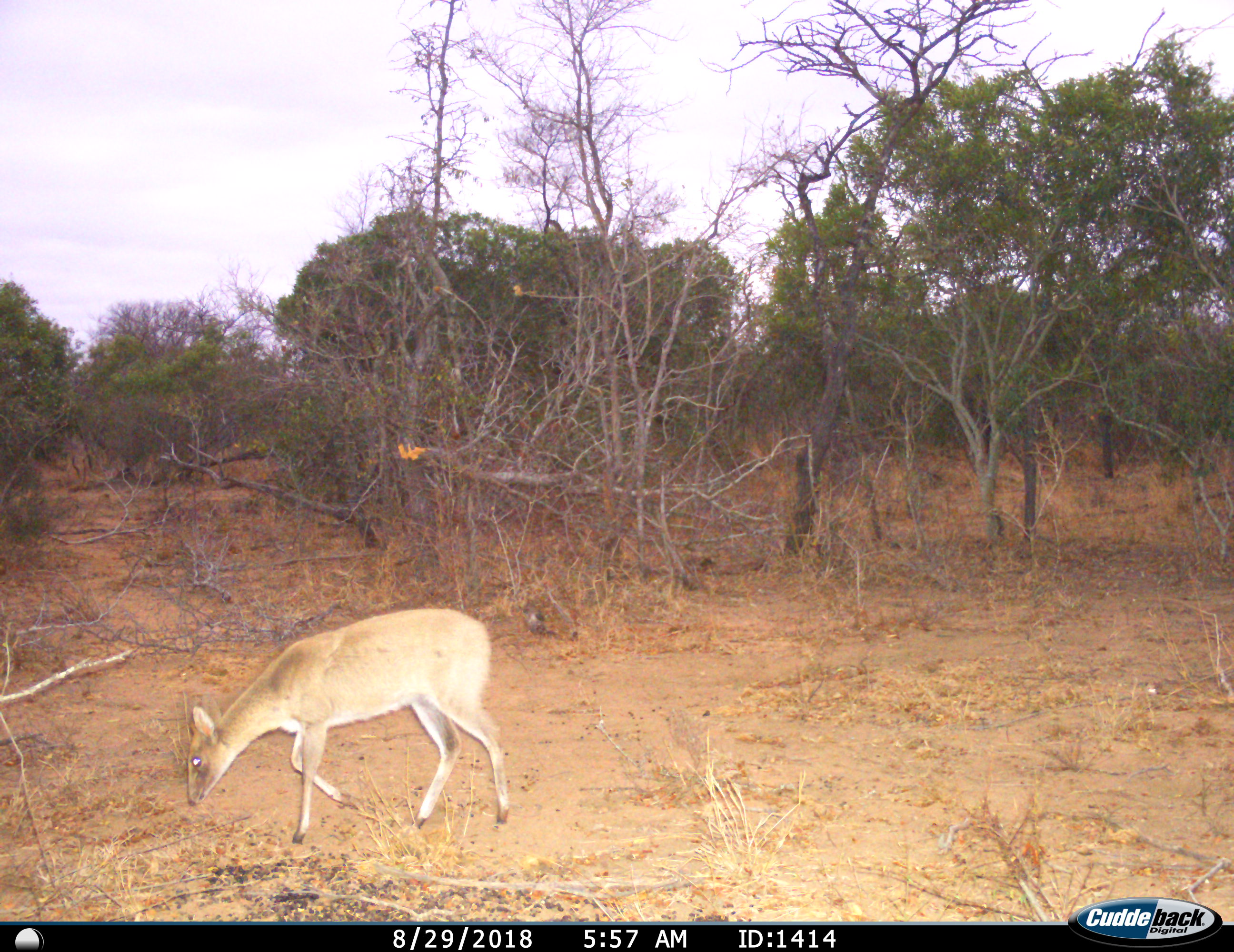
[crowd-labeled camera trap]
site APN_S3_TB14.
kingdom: Animalia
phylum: Chordata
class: Mammalia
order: Artiodactyla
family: Bovidae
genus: Sylvicapra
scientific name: Sylvicapra grimmia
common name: common duiker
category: duikercommongrey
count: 1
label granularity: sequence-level